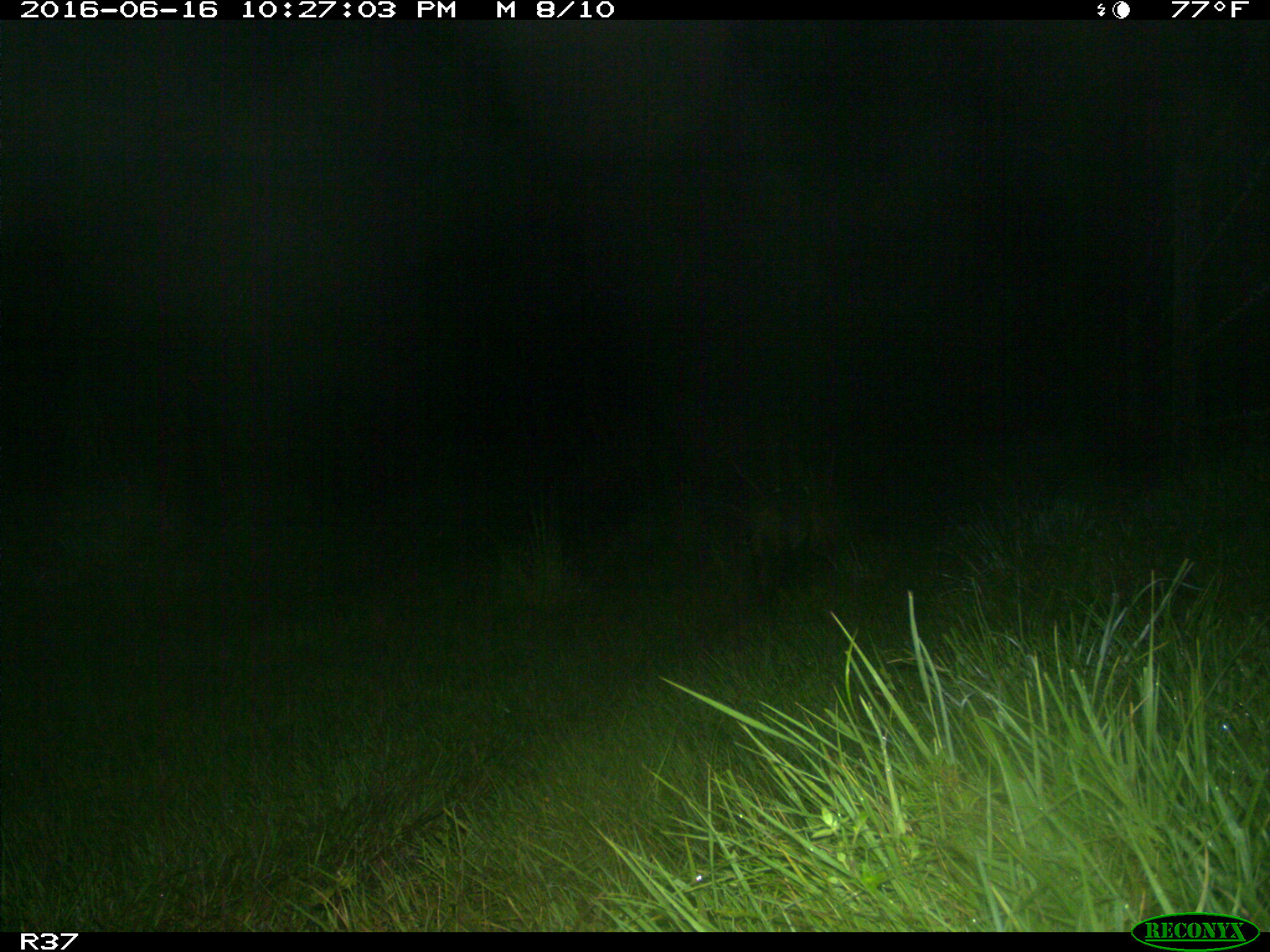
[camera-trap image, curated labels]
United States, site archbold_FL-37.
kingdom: Animalia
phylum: Chordata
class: Mammalia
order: Carnivora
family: Felidae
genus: Lynx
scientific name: Lynx rufus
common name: bobcat